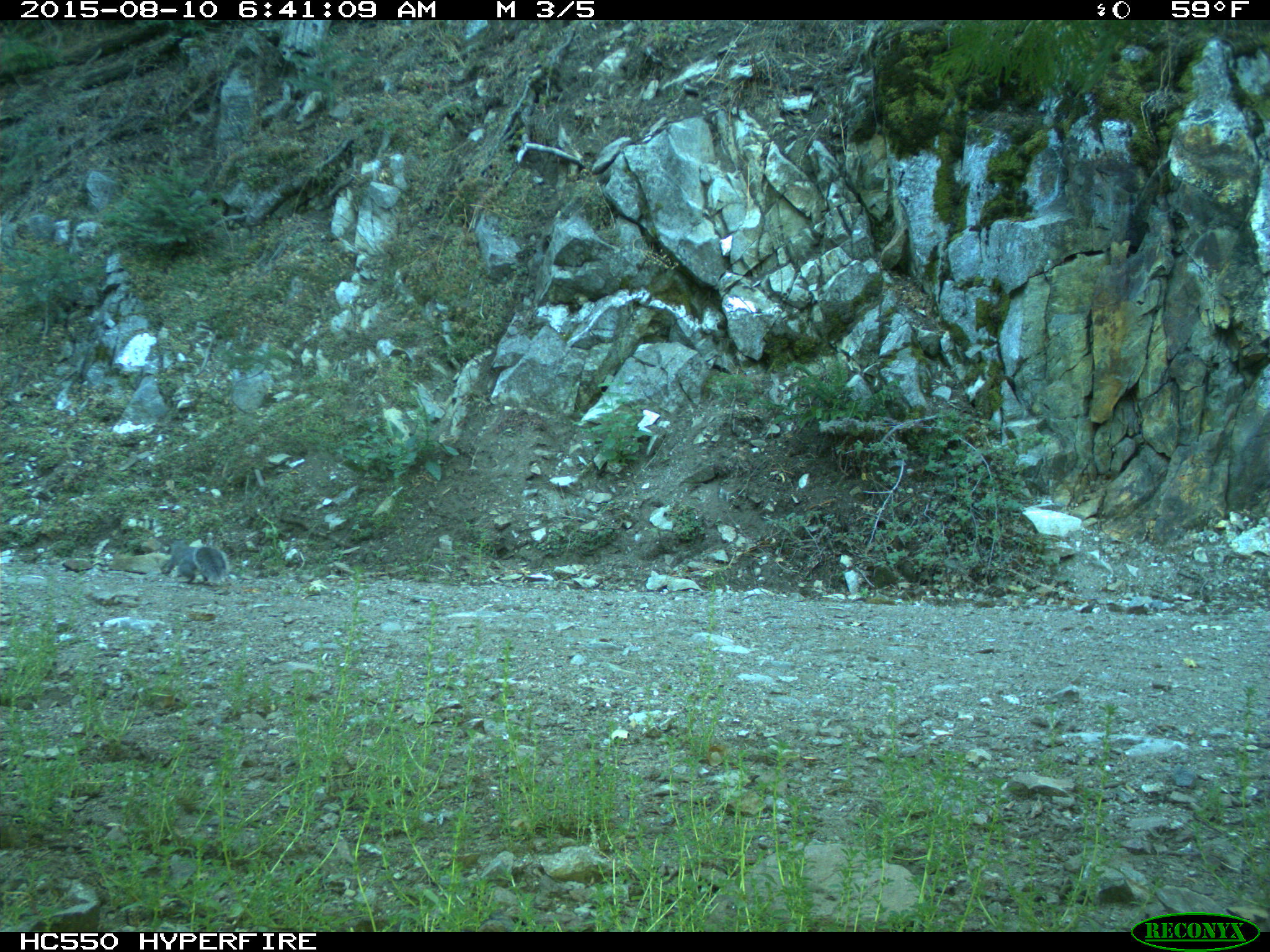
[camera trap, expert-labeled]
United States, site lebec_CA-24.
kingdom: Animalia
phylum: Chordata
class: Mammalia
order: Rodentia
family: Sciuridae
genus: Sciurus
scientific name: Sciurus carolinensis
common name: eastern gray squirrel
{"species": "Sciurus carolinensis (eastern gray squirrel)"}